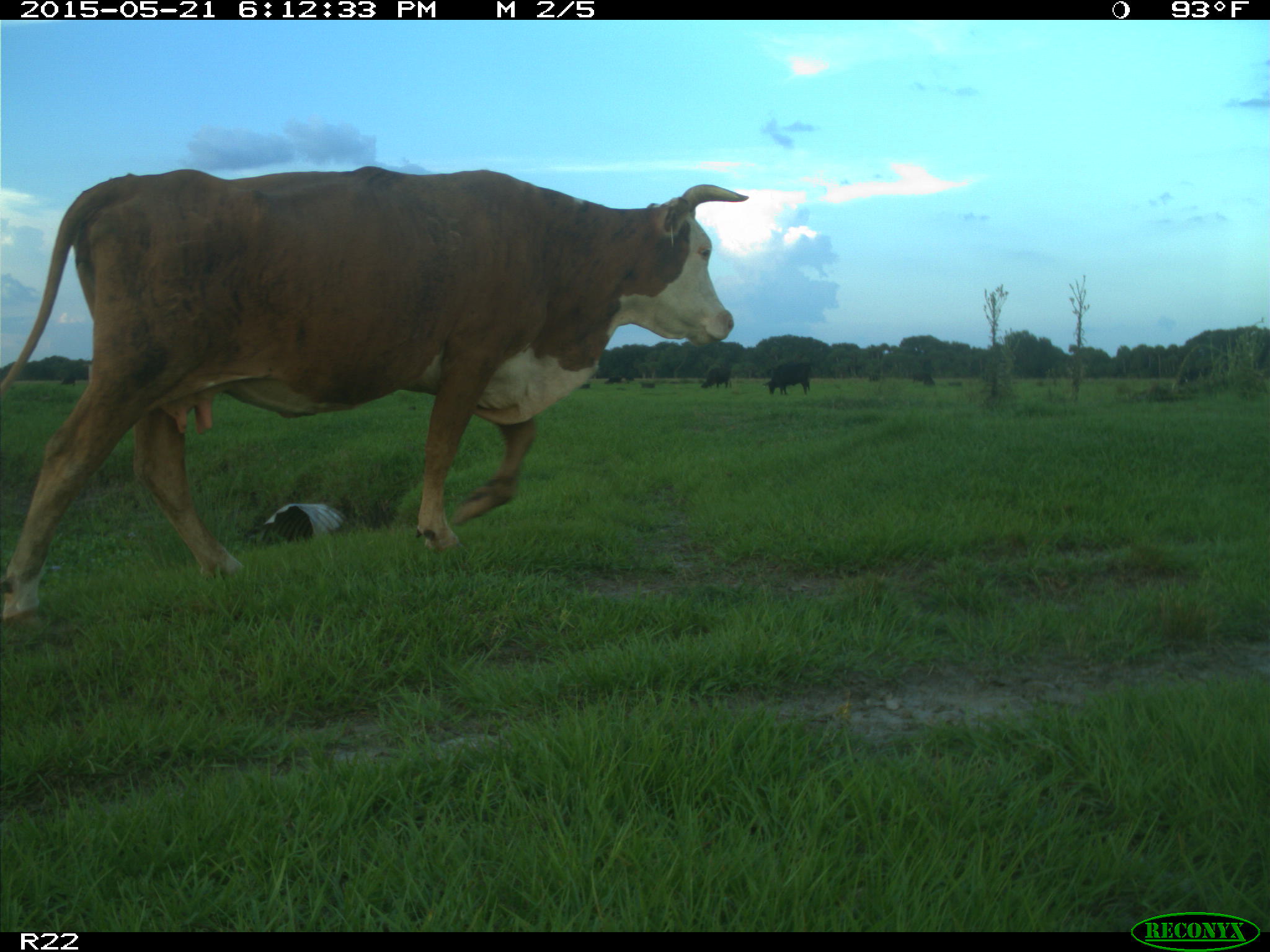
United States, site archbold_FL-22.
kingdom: Animalia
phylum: Chordata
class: Mammalia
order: Artiodactyla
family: Bovidae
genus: Bos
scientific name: Bos taurus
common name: domestic cow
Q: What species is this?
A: Bos taurus (domestic cow).